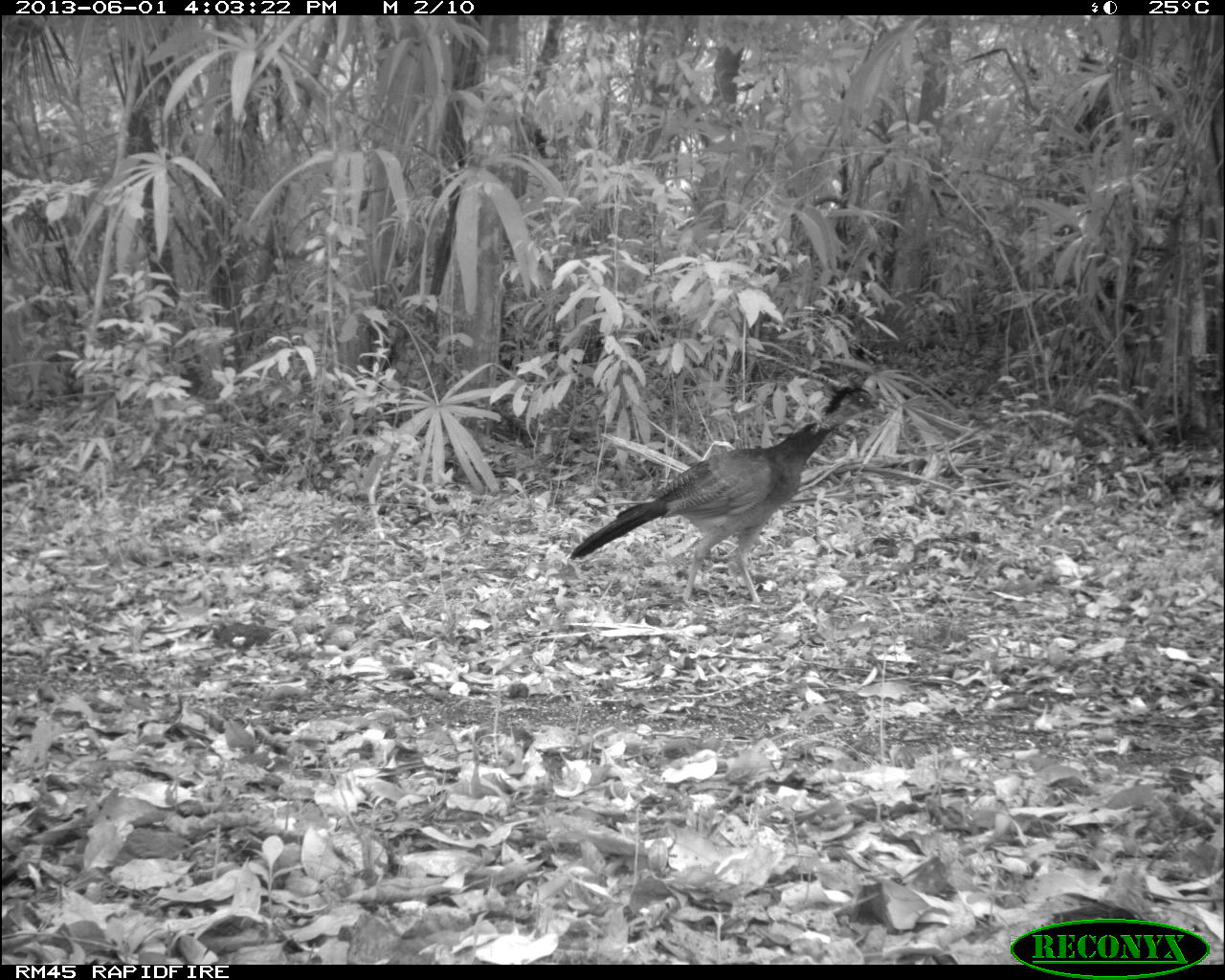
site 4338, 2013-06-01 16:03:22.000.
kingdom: Animalia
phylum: Chordata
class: Aves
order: Galliformes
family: Cracidae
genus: Crax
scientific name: Crax rubra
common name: great curassow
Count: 1.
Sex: female.